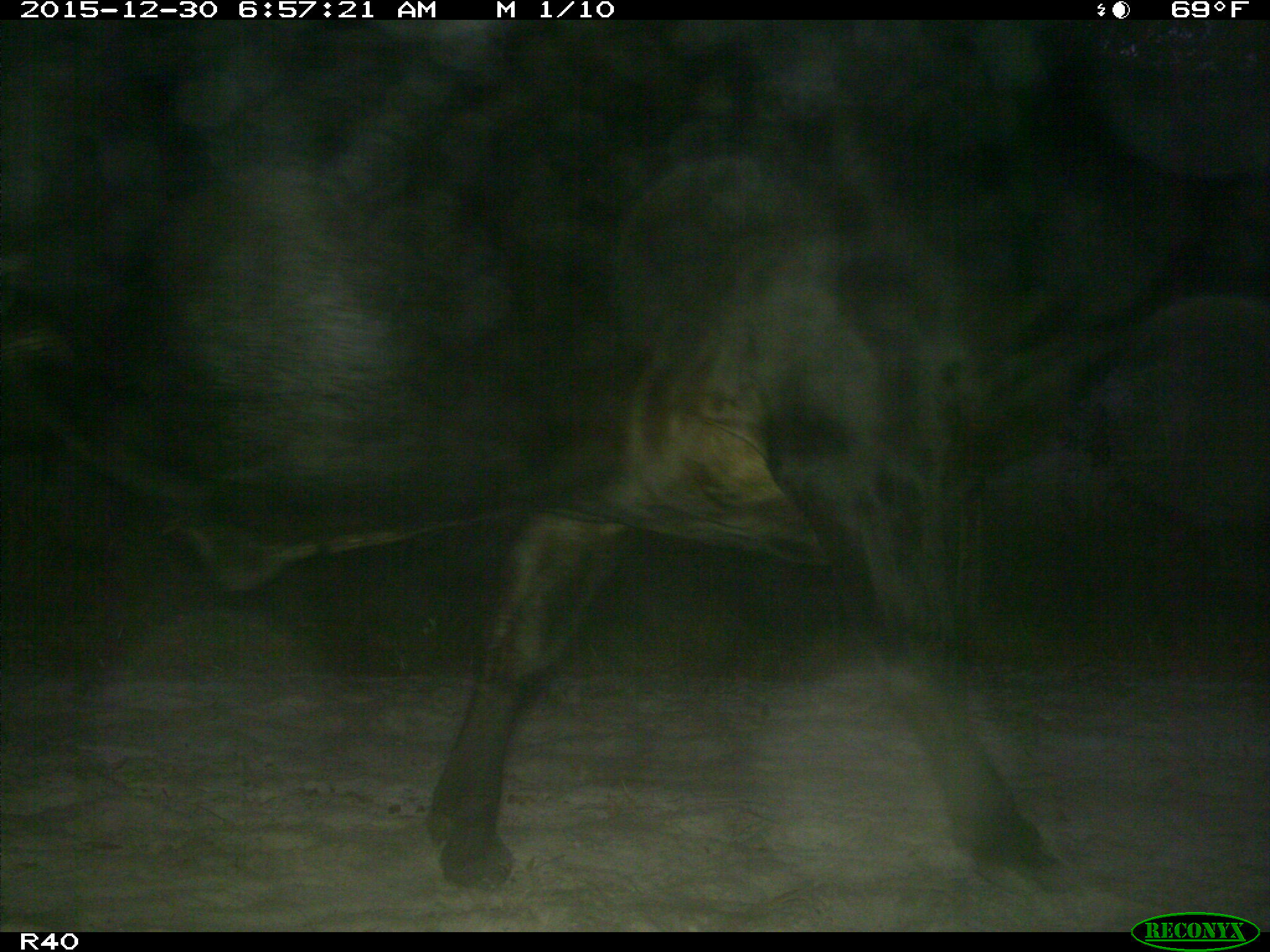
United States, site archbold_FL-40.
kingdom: Animalia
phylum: Chordata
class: Mammalia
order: Artiodactyla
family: Bovidae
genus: Bos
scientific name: Bos taurus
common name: domestic cow